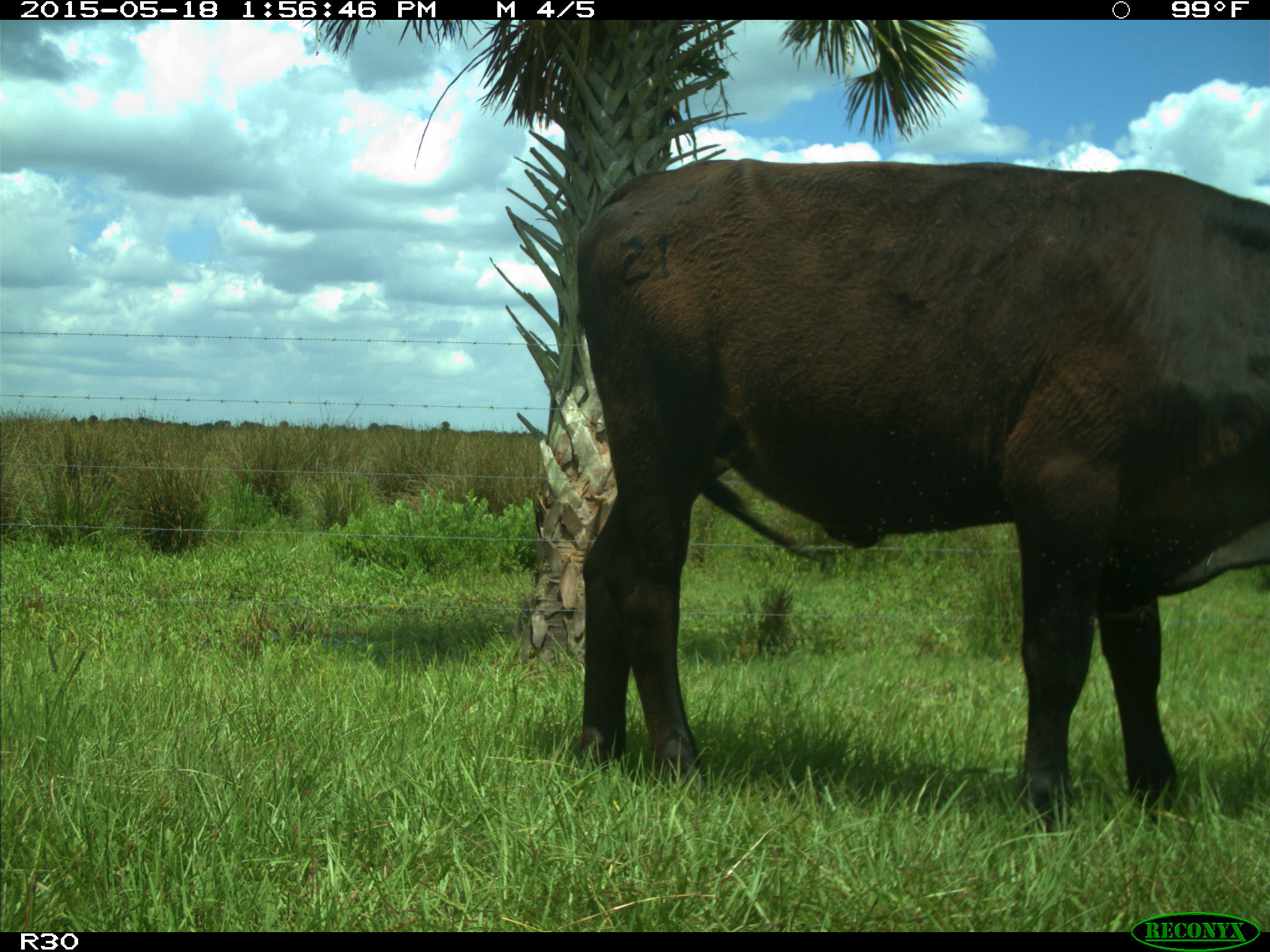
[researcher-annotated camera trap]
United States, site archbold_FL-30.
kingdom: Animalia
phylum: Chordata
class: Mammalia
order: Artiodactyla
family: Bovidae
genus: Bos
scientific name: Bos taurus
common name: domestic cow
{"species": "Bos taurus (domestic cow)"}